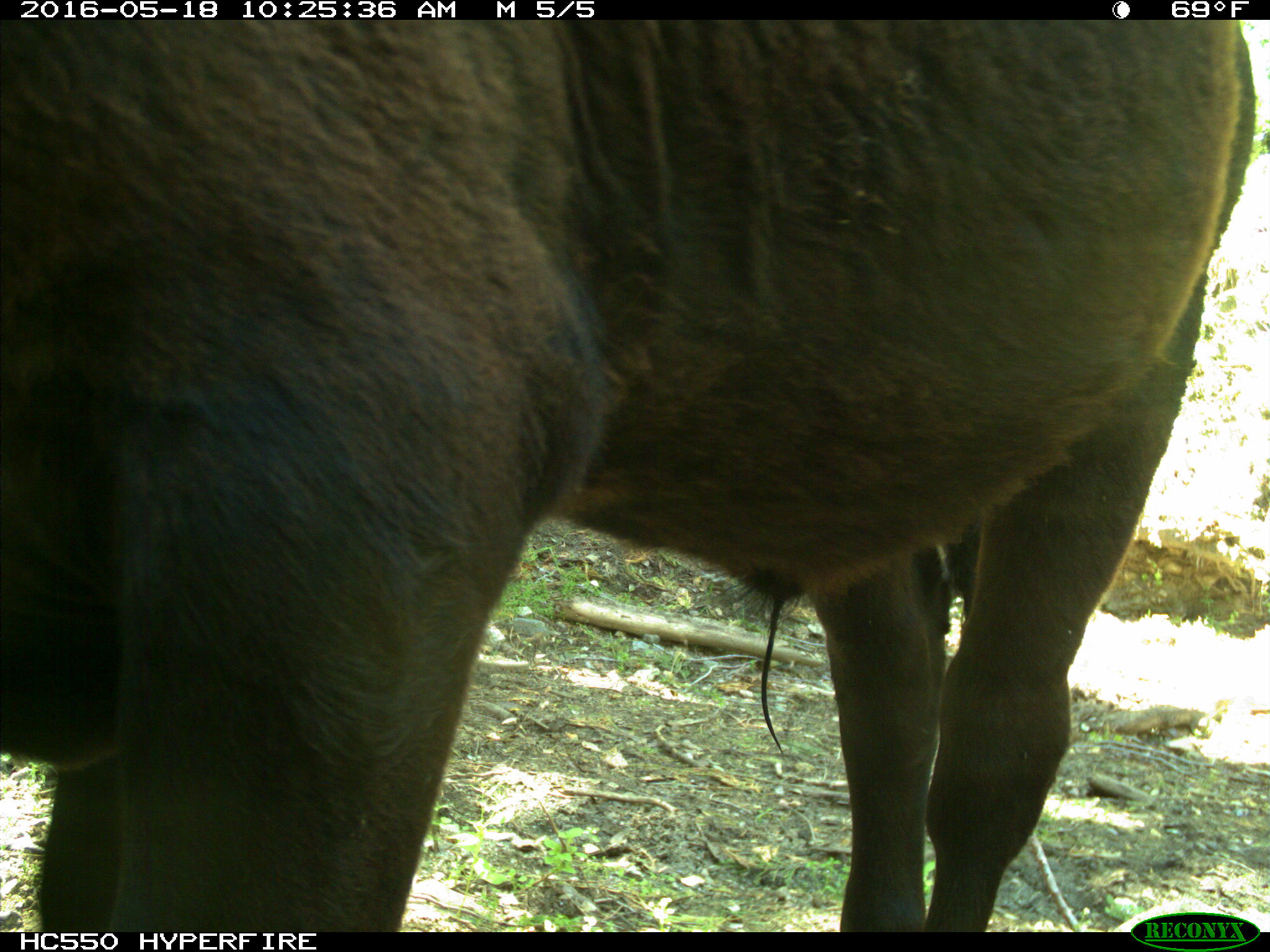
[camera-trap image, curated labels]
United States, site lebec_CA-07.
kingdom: Animalia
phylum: Chordata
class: Mammalia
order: Artiodactyla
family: Bovidae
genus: Bos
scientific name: Bos taurus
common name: domestic cow